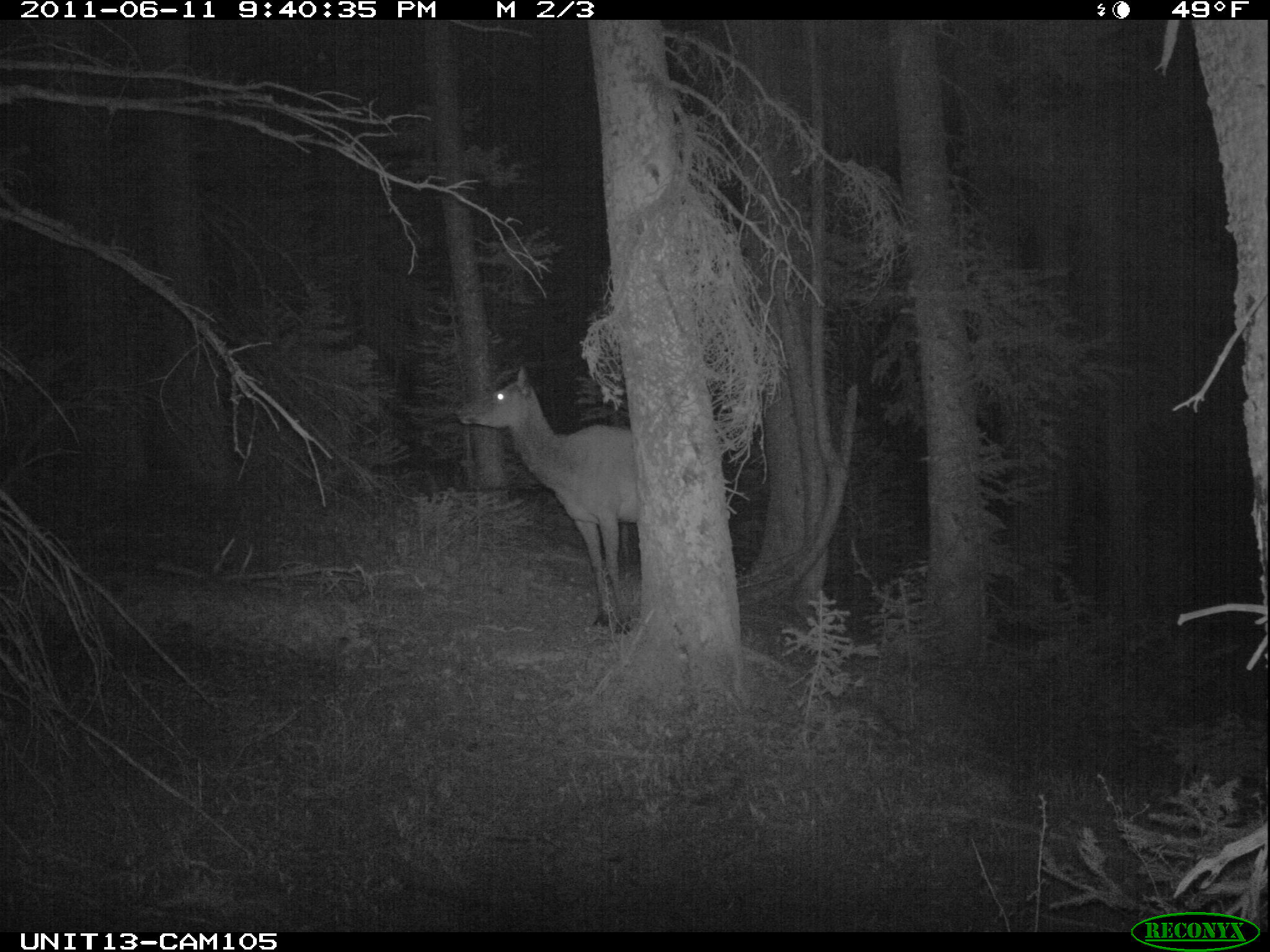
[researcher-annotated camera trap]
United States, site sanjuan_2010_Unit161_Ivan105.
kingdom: Animalia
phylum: Chordata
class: Mammalia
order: Artiodactyla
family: Cervidae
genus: Cervus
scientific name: Cervus elaphus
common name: red deer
Cervus elaphus (red deer).